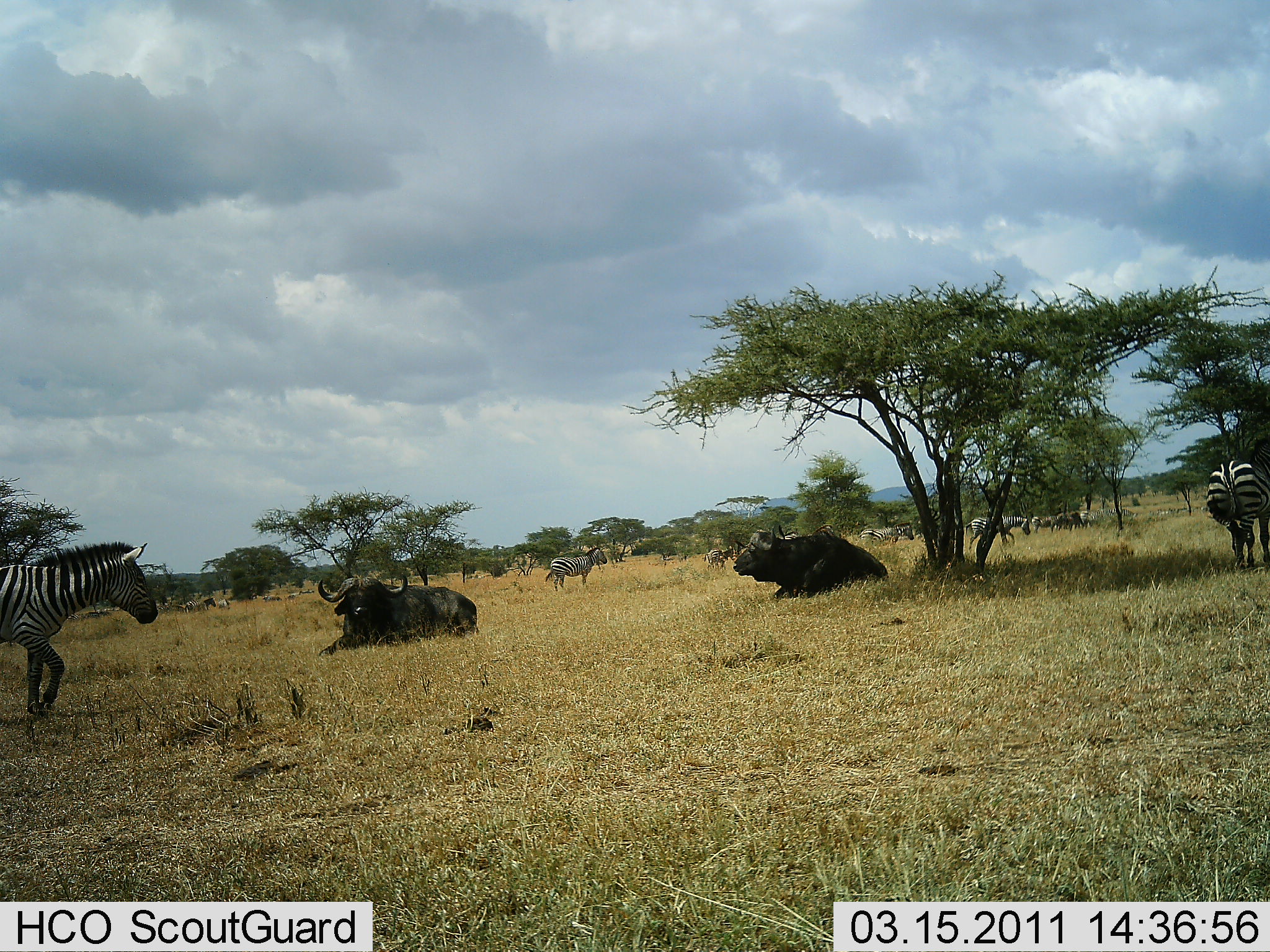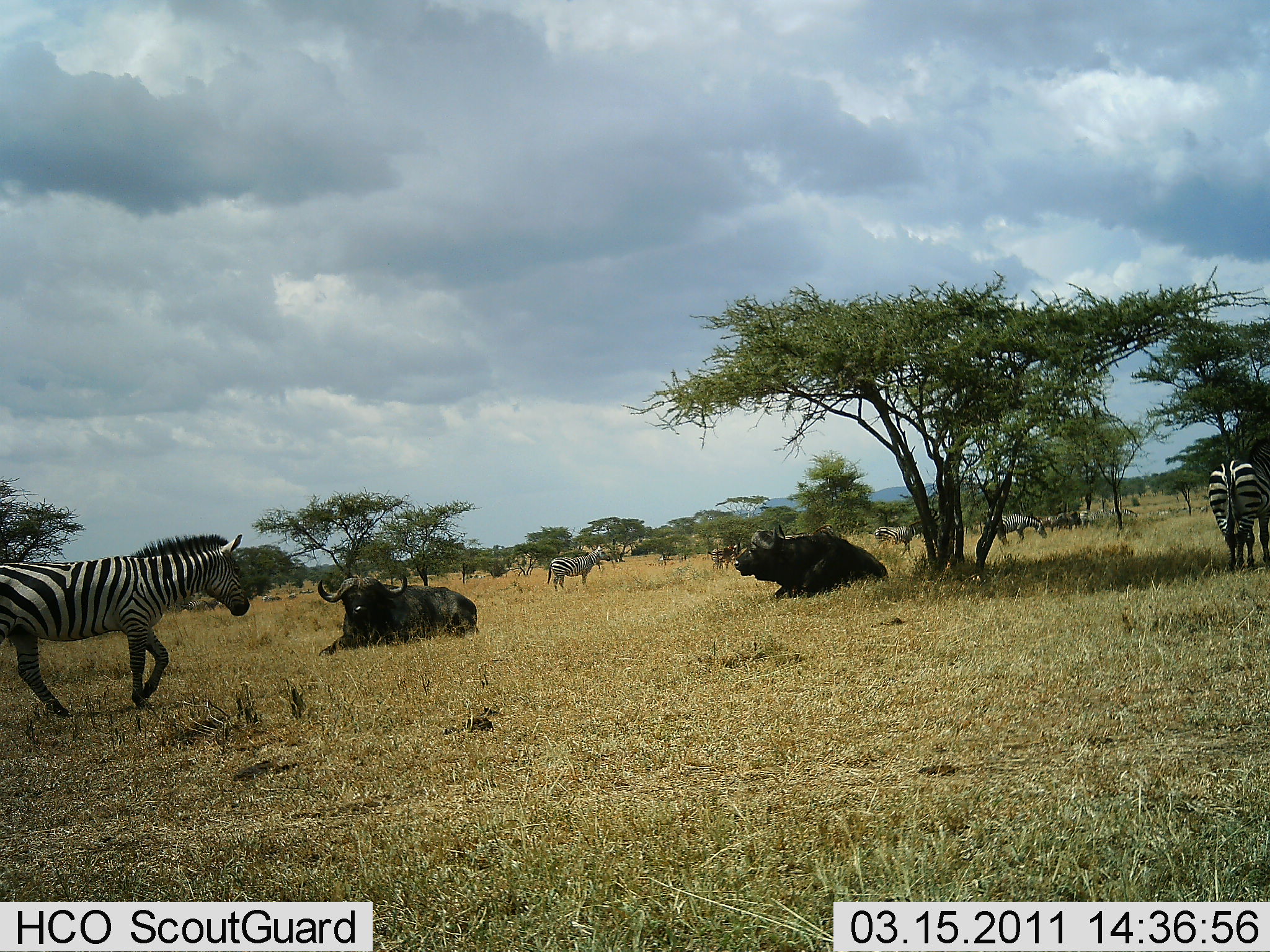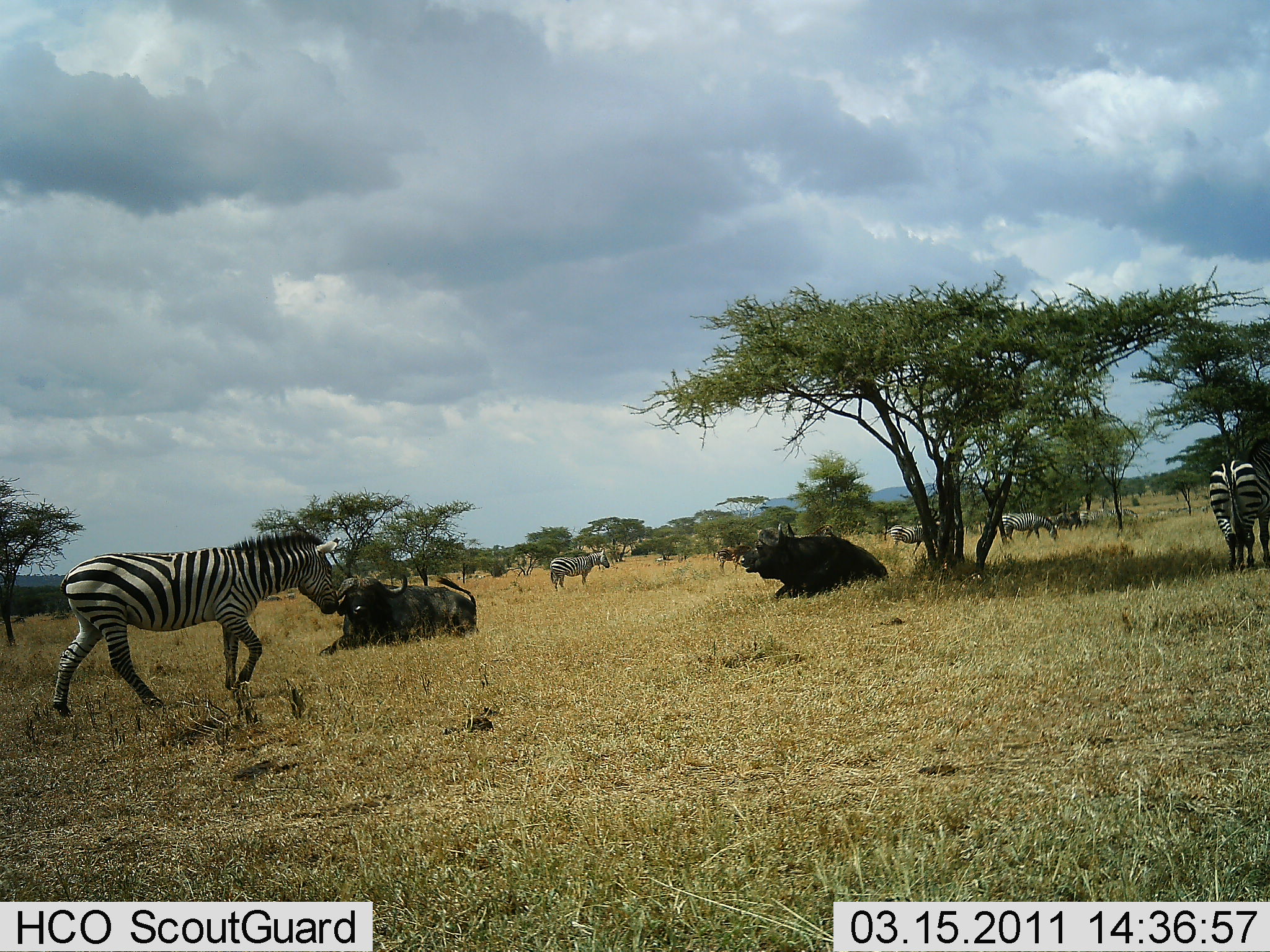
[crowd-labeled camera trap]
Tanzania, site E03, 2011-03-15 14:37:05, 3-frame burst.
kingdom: Animalia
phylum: Chordata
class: Mammalia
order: Artiodactyla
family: Bovidae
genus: Syncerus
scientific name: Syncerus caffer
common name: cape buffalo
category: buffalo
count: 2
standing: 0%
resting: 100%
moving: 8%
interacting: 0%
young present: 0%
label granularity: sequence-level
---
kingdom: Animalia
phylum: Chordata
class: Mammalia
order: Perissodactyla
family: Equidae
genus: Equus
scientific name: Equus quagga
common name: plains zebra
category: zebra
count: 8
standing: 45%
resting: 18%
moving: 82%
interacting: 9%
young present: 0%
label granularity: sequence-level